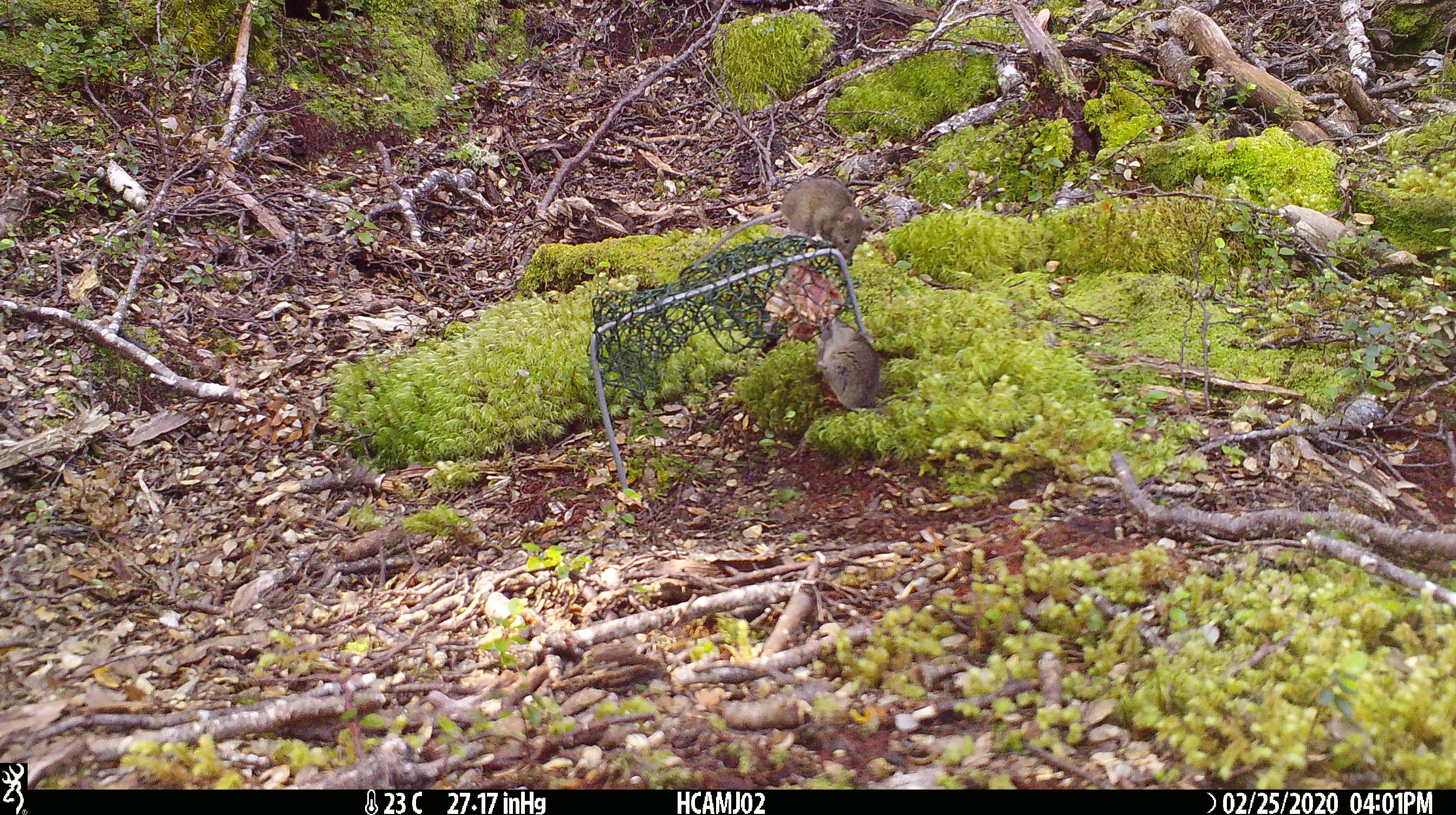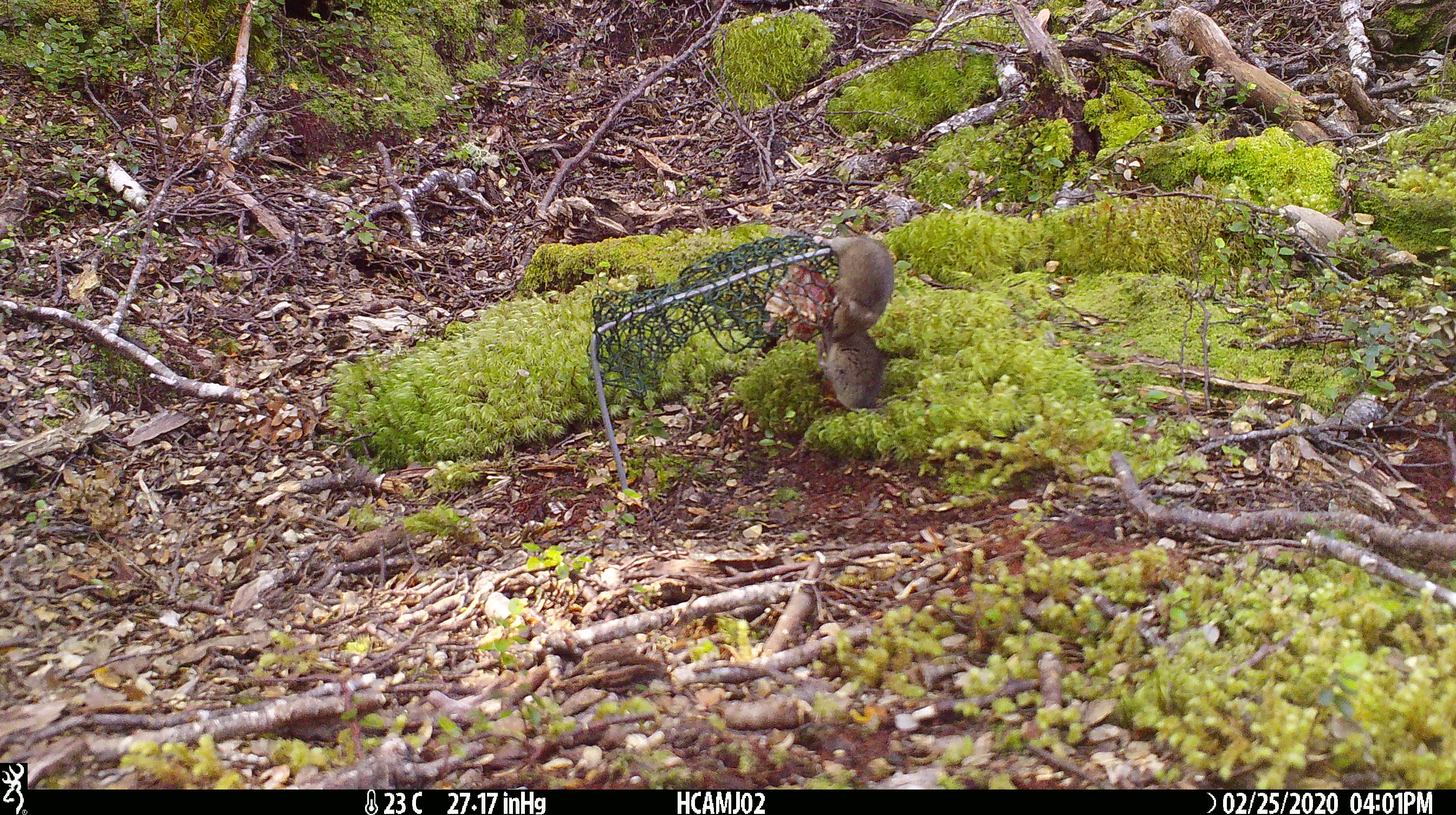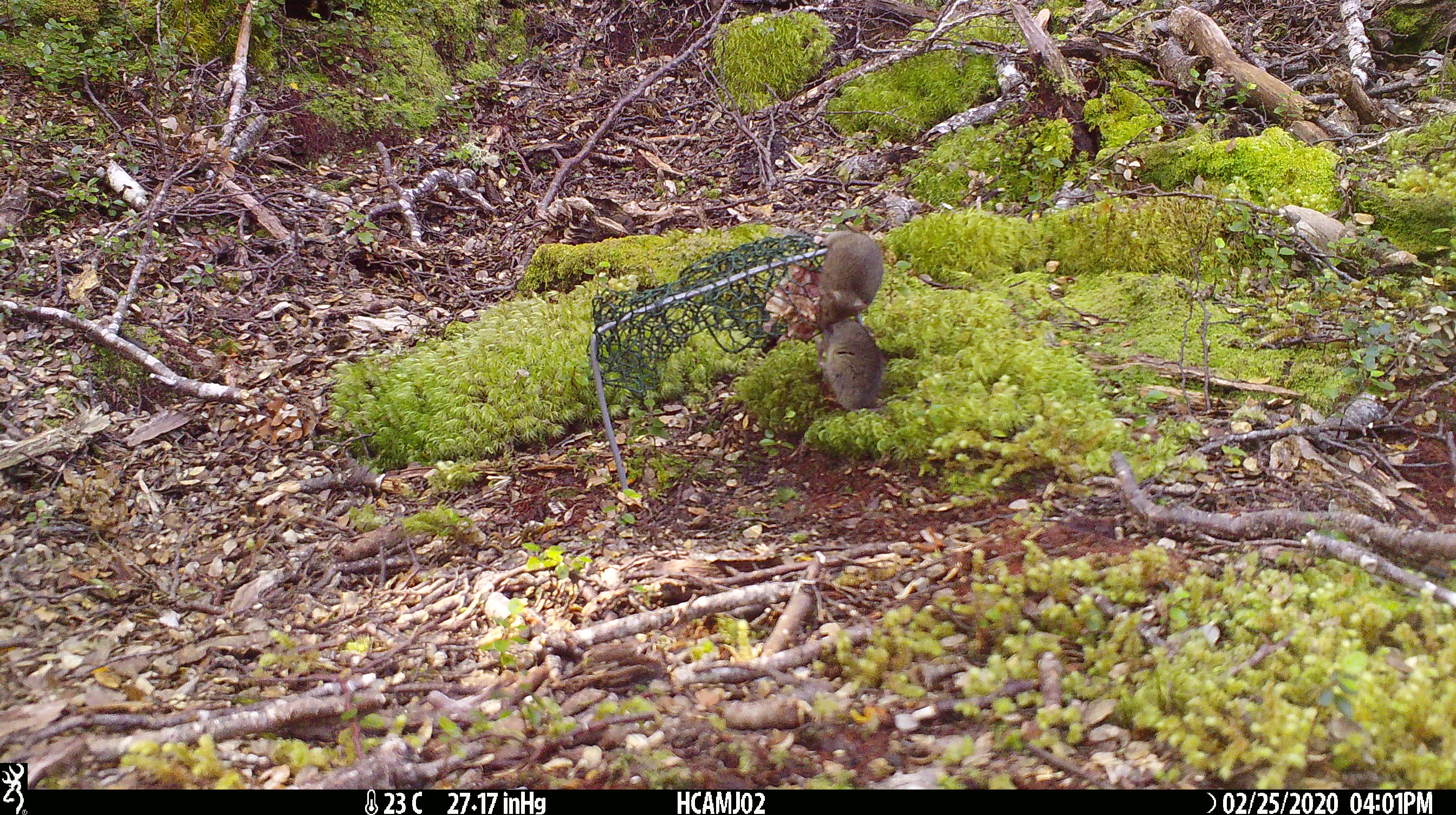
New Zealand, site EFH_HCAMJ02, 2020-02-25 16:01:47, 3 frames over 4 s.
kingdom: Animalia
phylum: Chordata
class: Mammalia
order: Rodentia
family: Muridae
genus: Mus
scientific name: Mus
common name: mouse